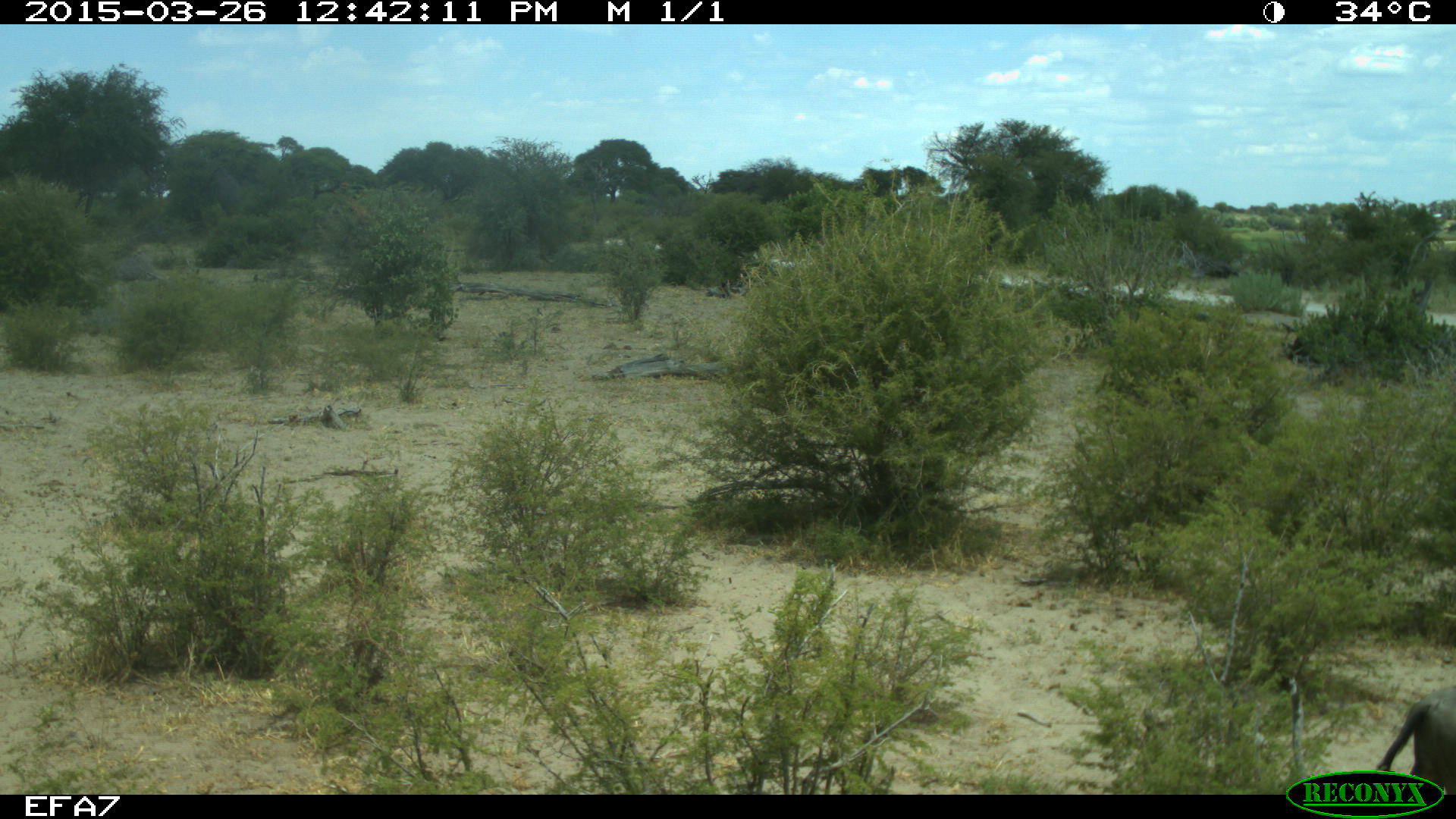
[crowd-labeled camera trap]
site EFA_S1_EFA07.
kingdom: Animalia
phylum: Chordata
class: Mammalia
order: Proboscidea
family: Elephantidae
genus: Loxodonta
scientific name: Loxodonta africana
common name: african bush elephant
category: elephant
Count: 1.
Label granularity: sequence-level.